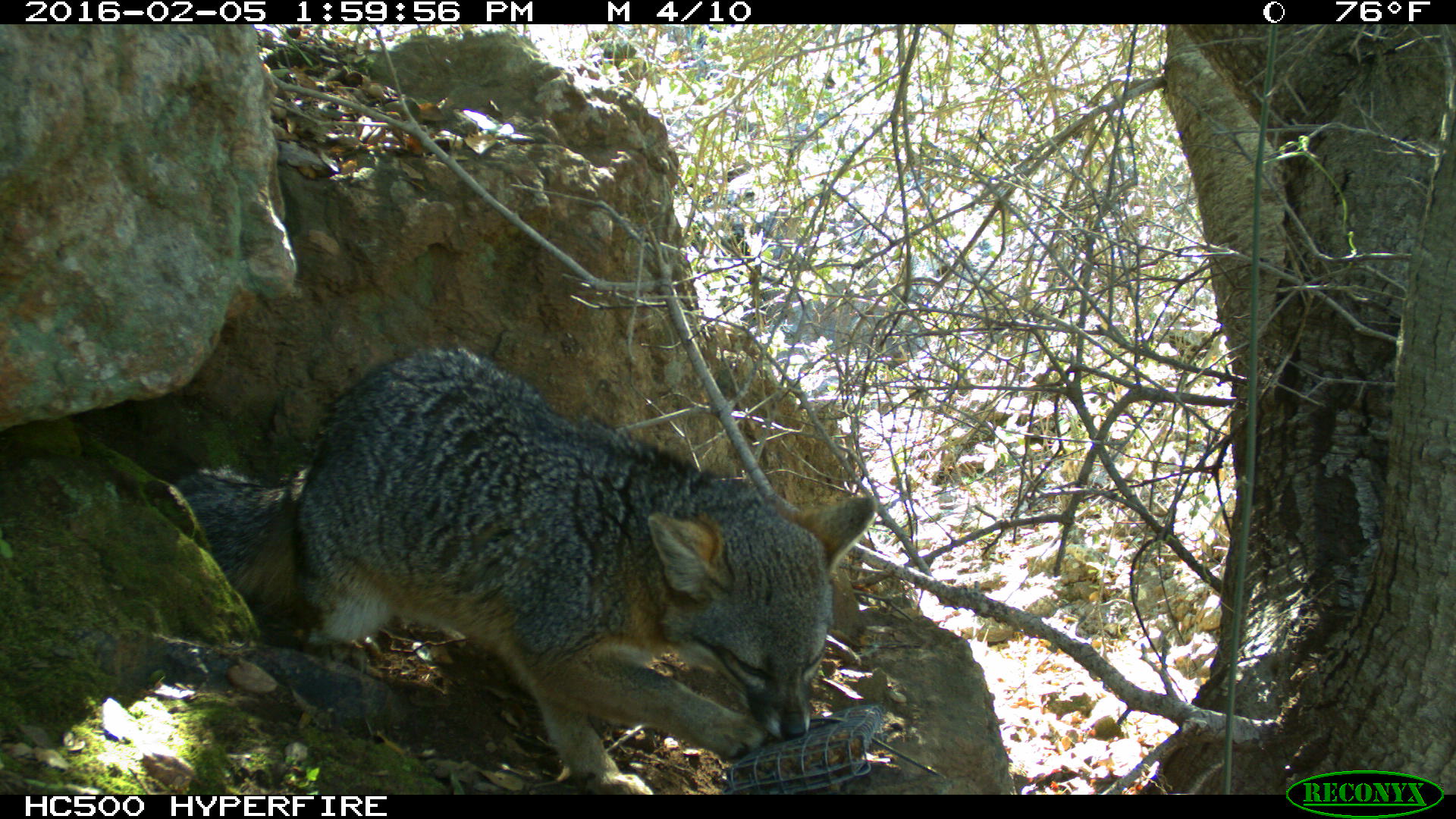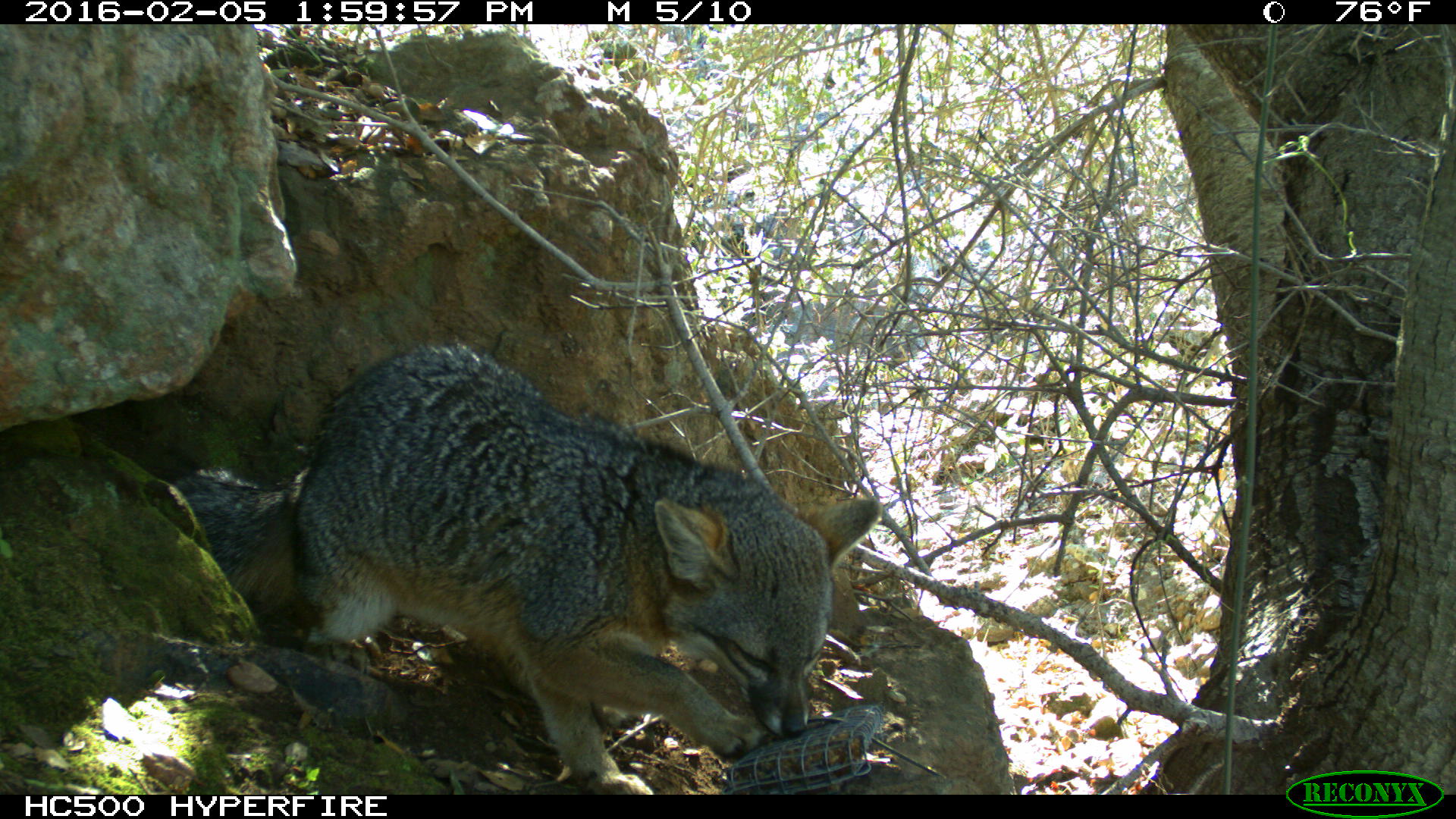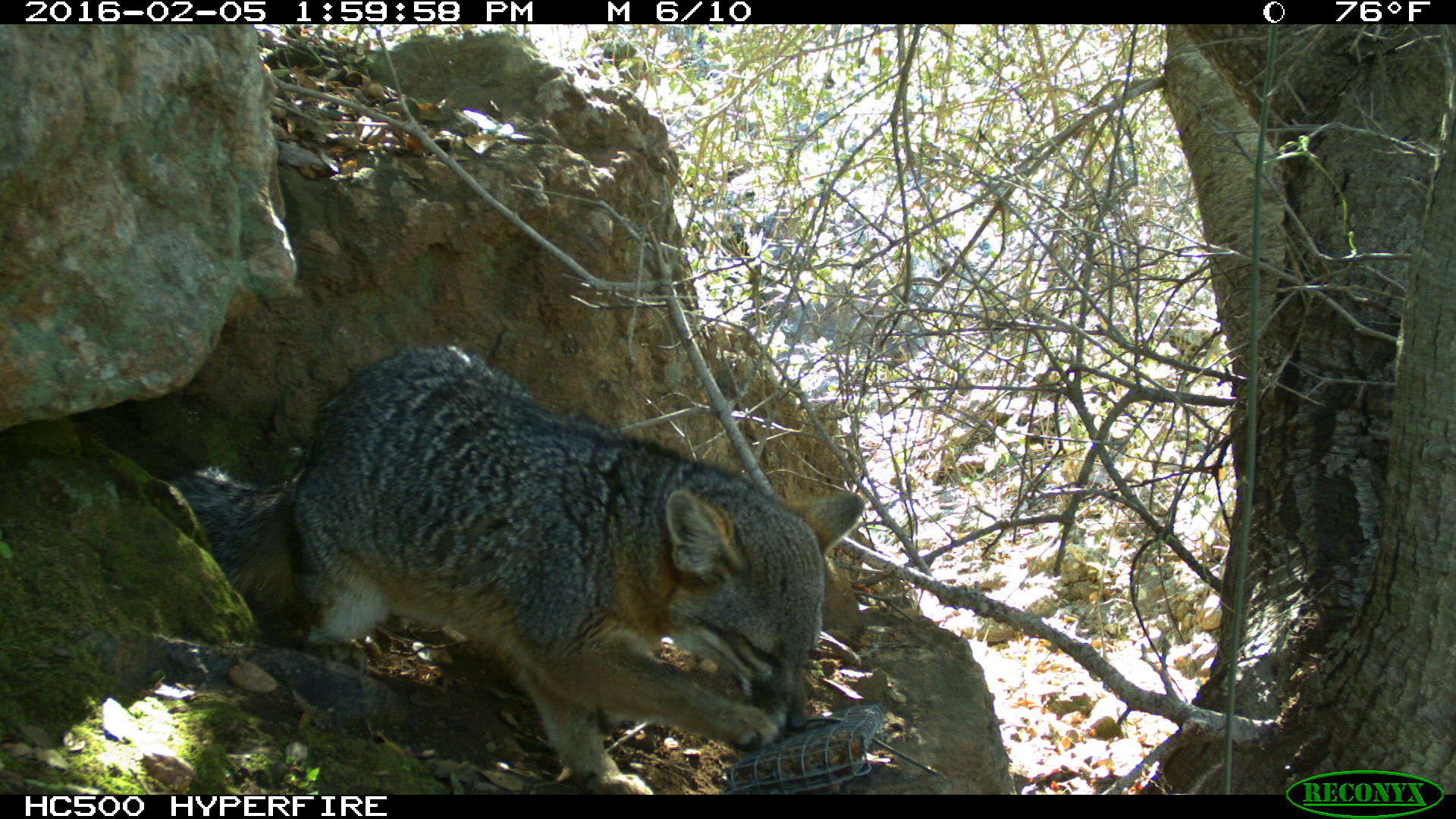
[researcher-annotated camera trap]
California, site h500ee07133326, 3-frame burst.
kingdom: Animalia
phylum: Chordata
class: Mammalia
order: Carnivora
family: Canidae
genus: Urocyon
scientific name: Urocyon littoralis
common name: island fox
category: fox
Fox (island fox) (Urocyon littoralis).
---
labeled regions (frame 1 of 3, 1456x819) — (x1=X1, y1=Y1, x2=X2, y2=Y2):
fox: (x1=172, y1=349, x2=877, y2=793)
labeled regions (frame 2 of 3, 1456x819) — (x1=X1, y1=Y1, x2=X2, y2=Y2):
fox: (x1=170, y1=342, x2=883, y2=795)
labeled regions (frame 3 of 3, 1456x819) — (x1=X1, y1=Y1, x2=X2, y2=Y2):
fox: (x1=172, y1=343, x2=864, y2=793)